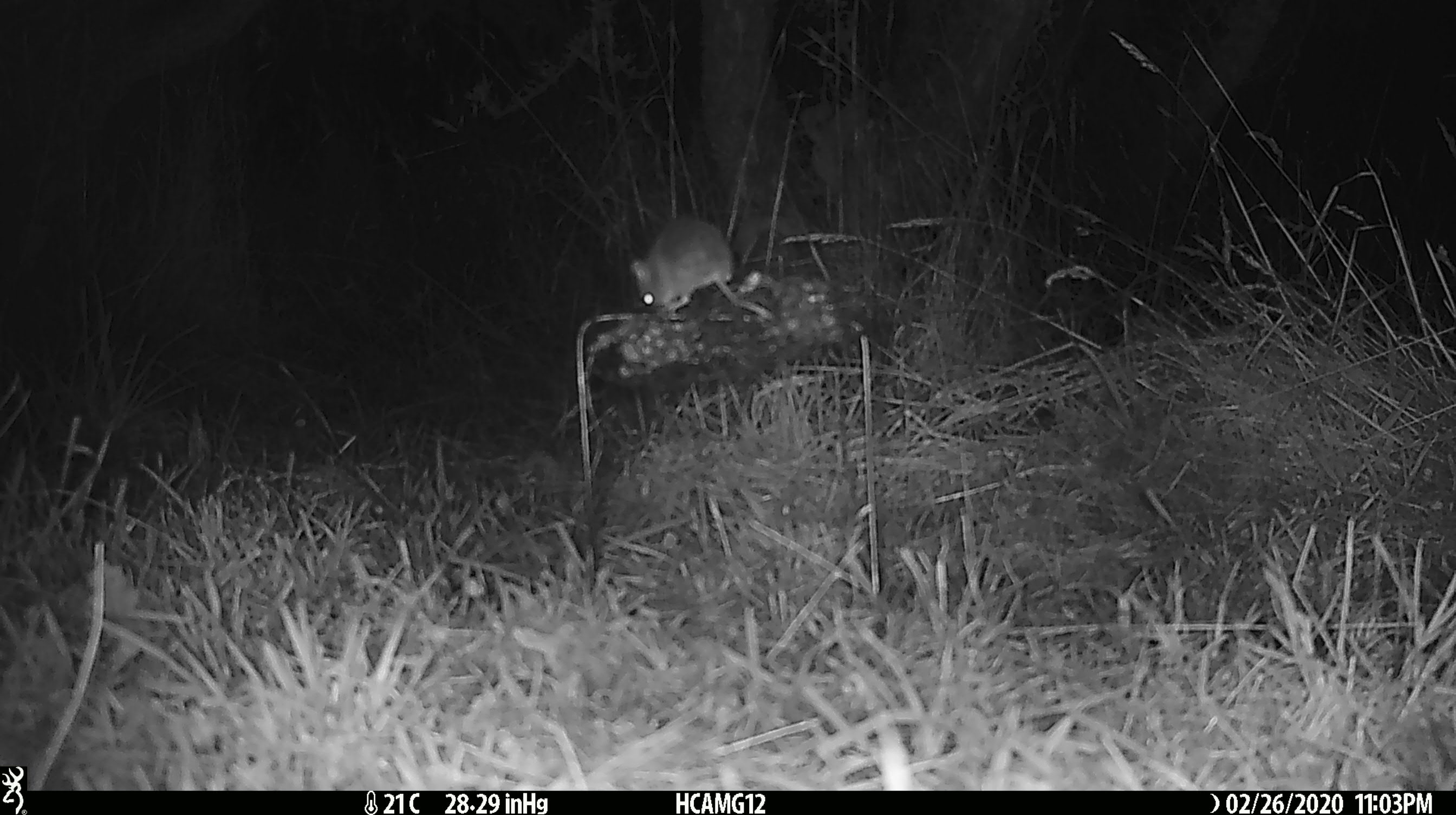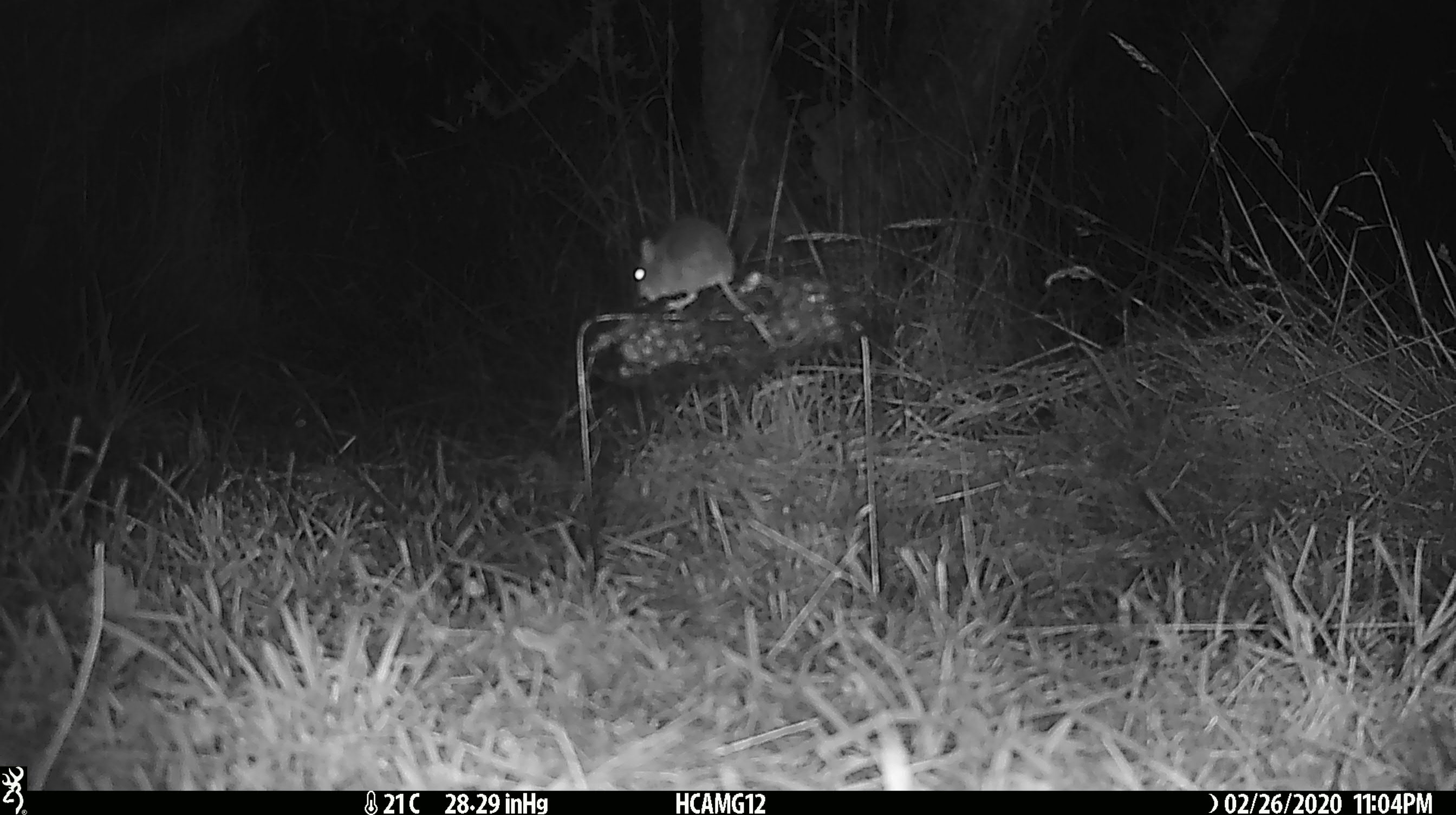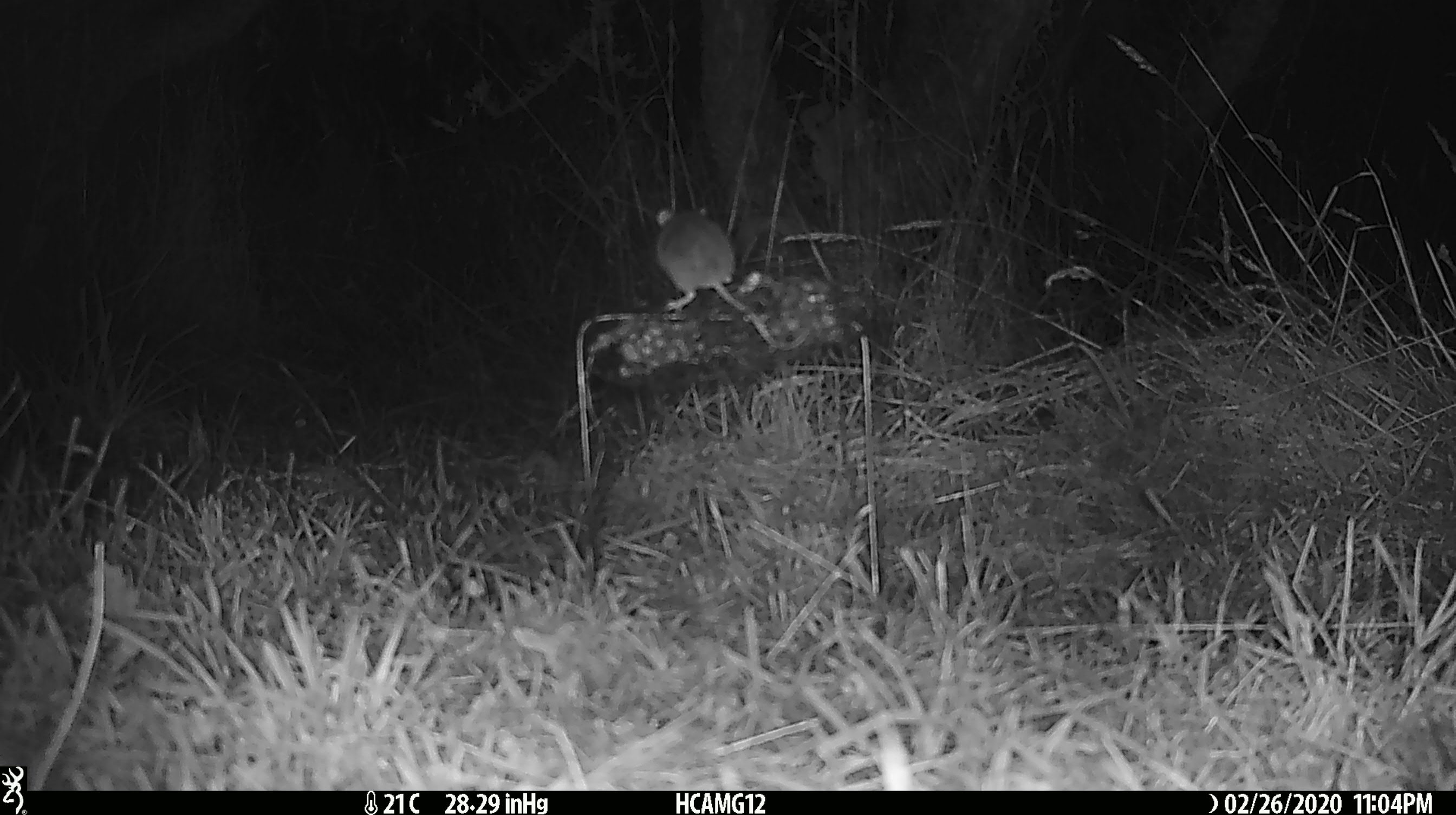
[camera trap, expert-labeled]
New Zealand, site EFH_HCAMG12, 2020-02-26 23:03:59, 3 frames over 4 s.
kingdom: Animalia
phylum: Chordata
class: Mammalia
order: Rodentia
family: Muridae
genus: Mus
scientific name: Mus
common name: mouse